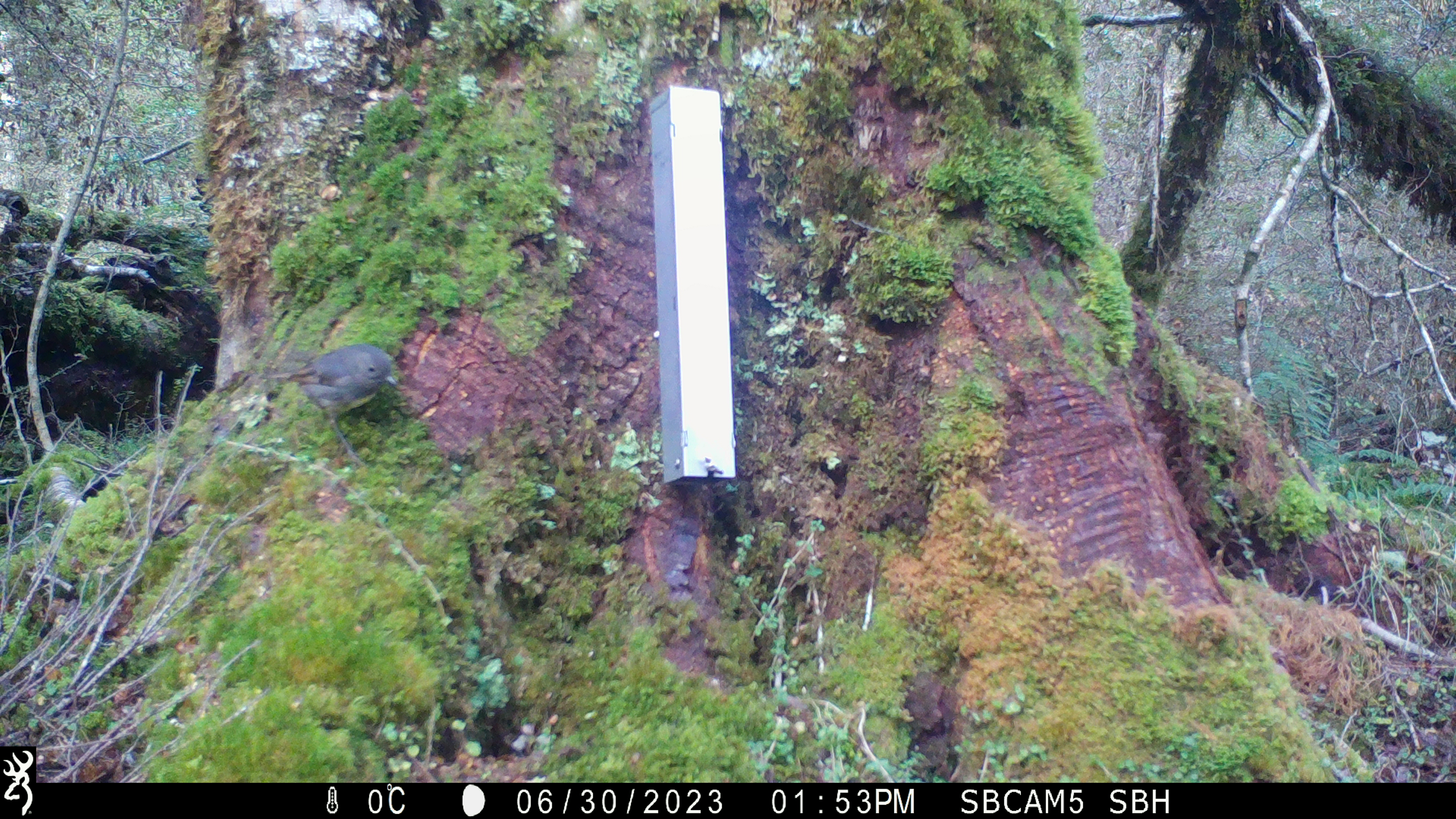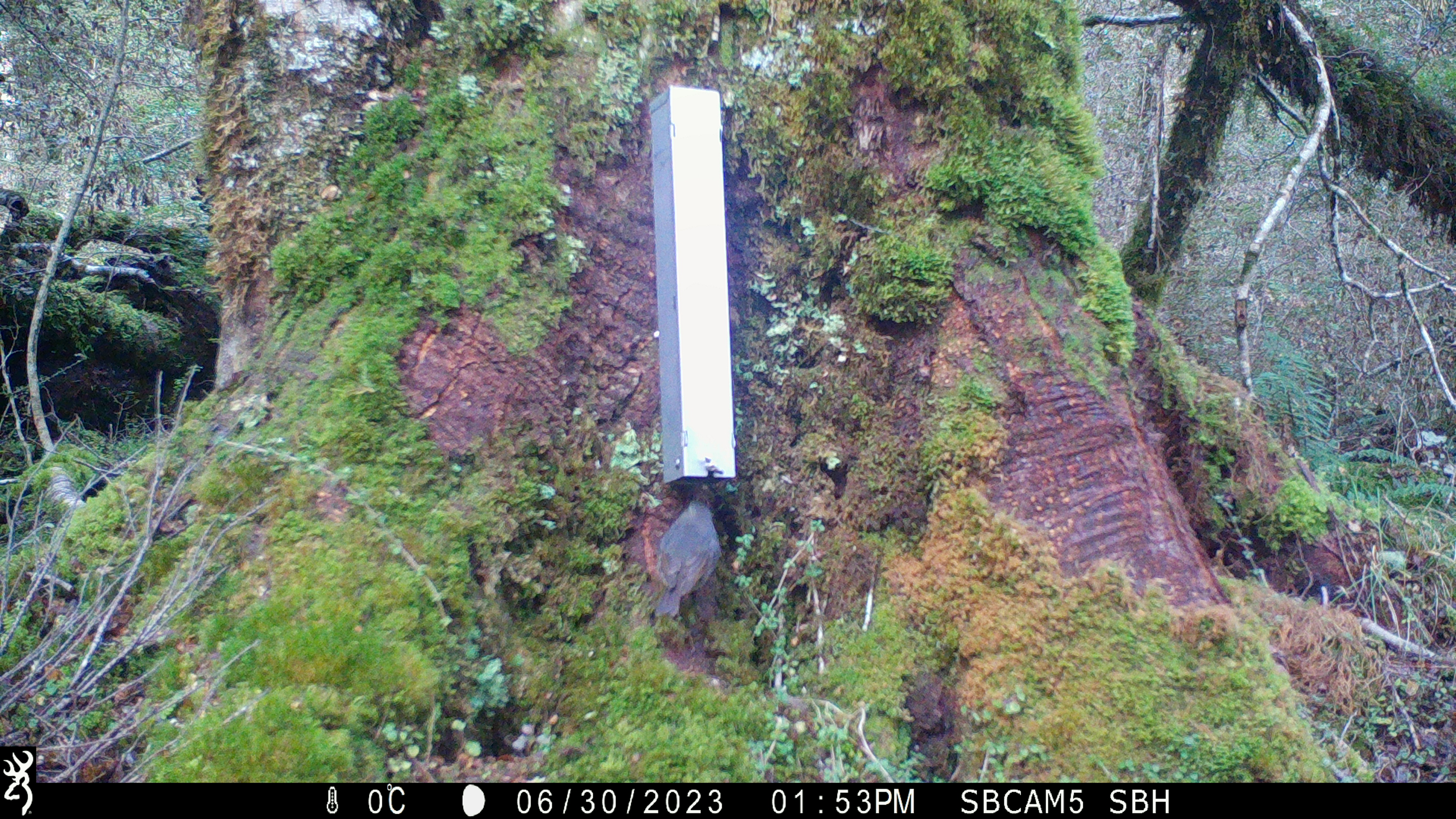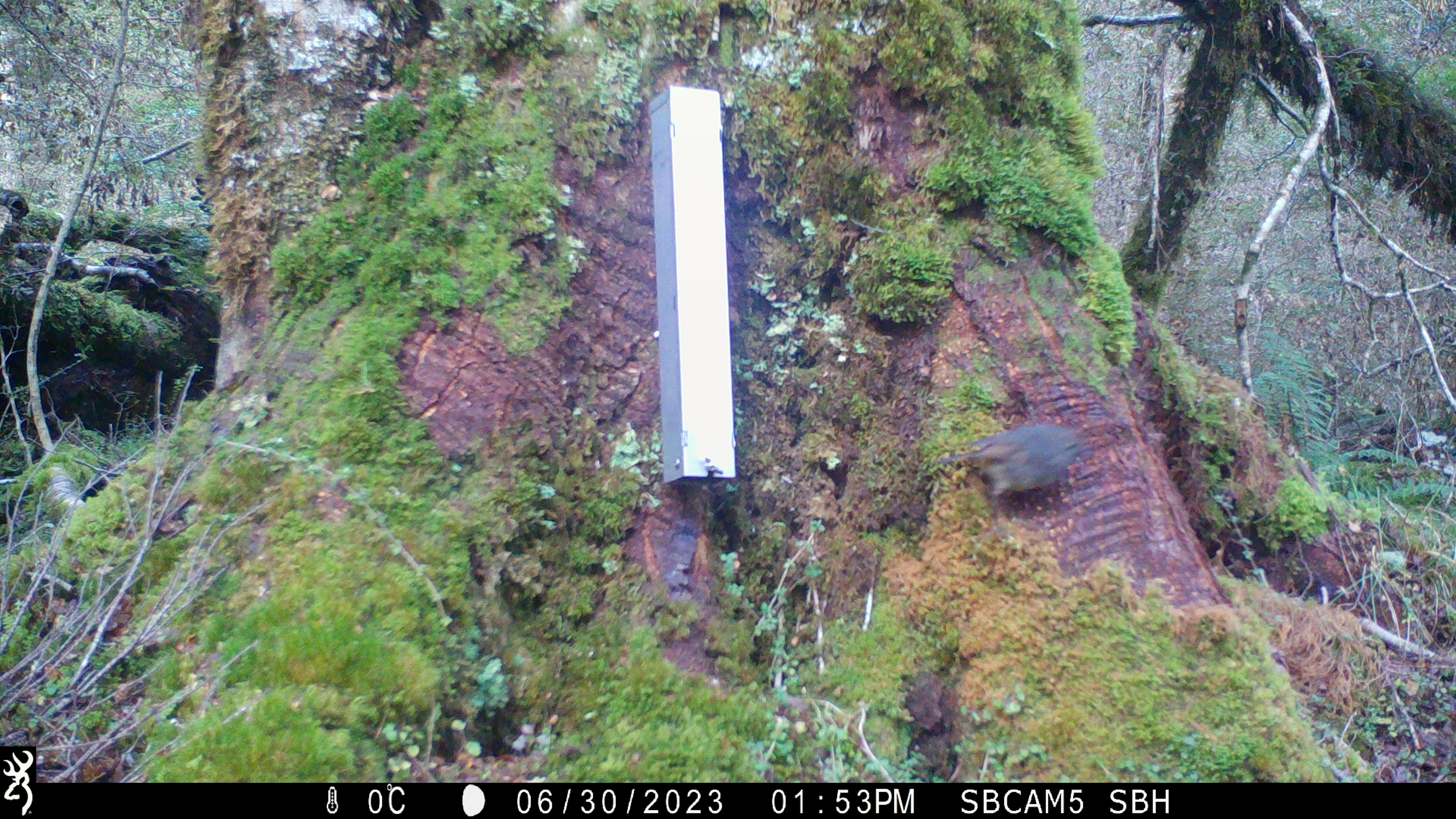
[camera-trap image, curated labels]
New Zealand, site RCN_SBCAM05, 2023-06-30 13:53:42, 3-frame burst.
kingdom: Animalia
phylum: Chordata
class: Aves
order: Passeriformes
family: Petroicidae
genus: Petroica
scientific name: Petroica australis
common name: new zealand robin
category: robin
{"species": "robin (new zealand robin) (Petroica australis)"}